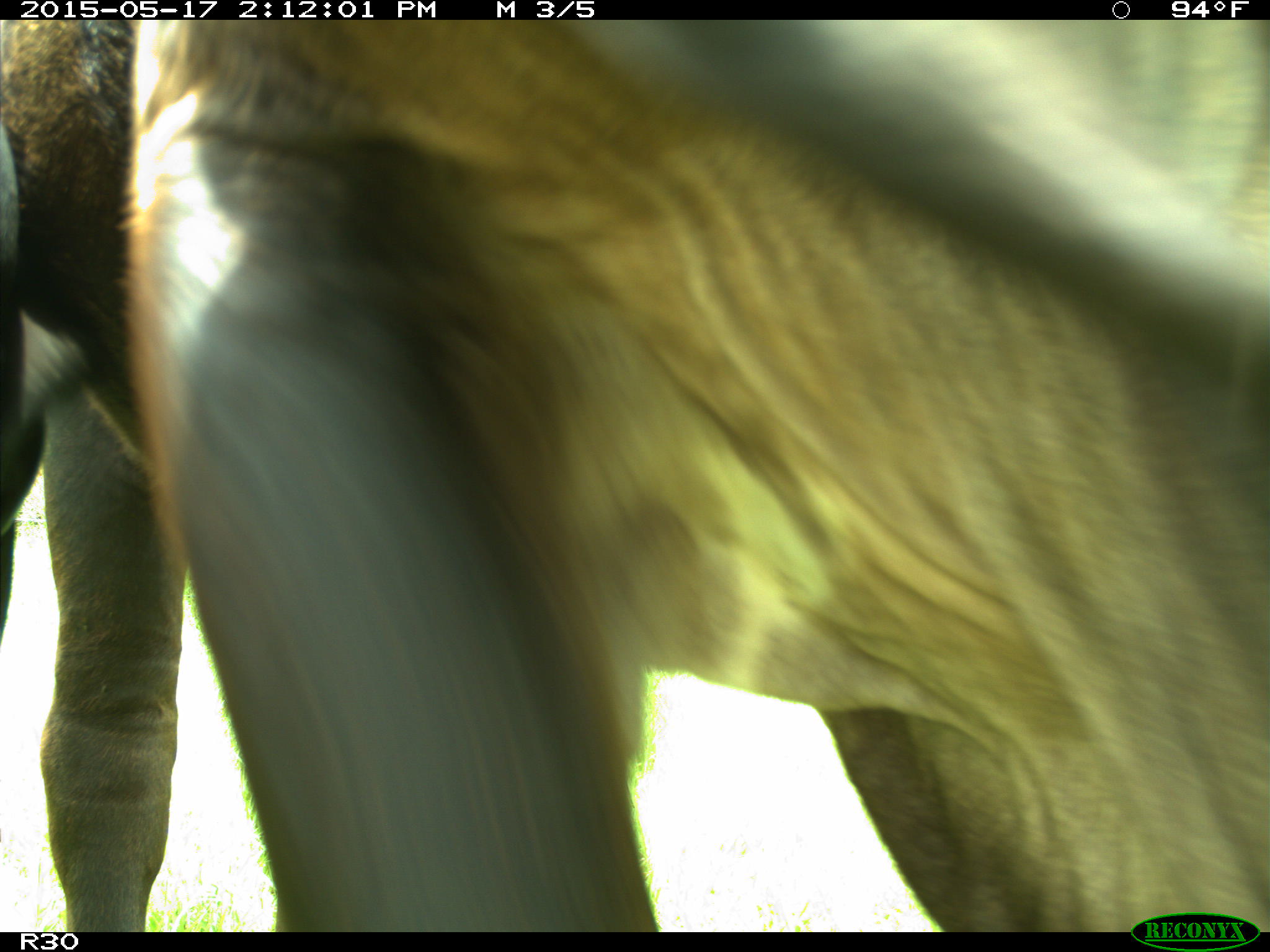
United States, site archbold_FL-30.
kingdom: Animalia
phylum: Chordata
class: Mammalia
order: Artiodactyla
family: Bovidae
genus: Bos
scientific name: Bos taurus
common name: domestic cow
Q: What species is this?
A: Bos taurus (domestic cow).